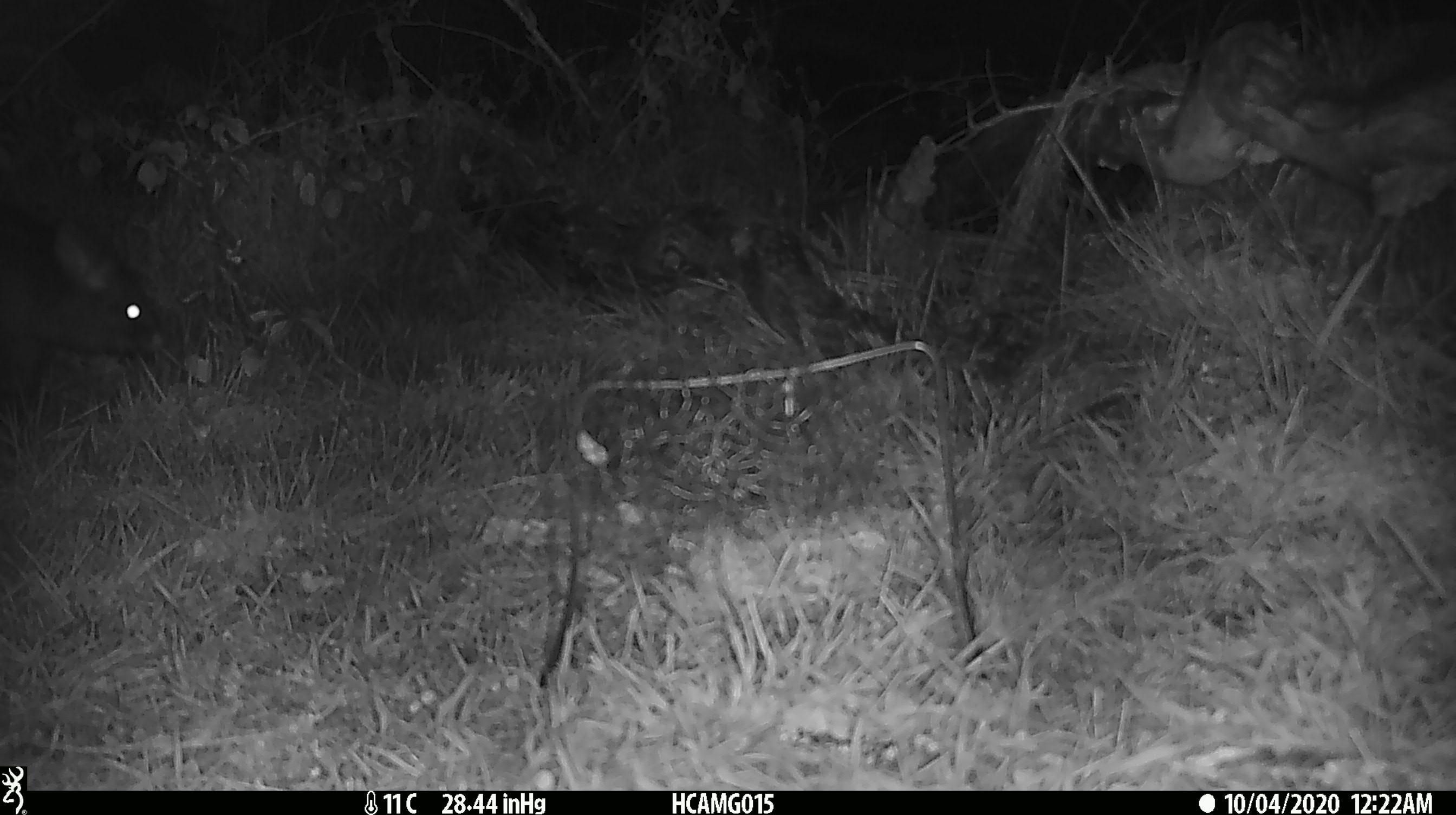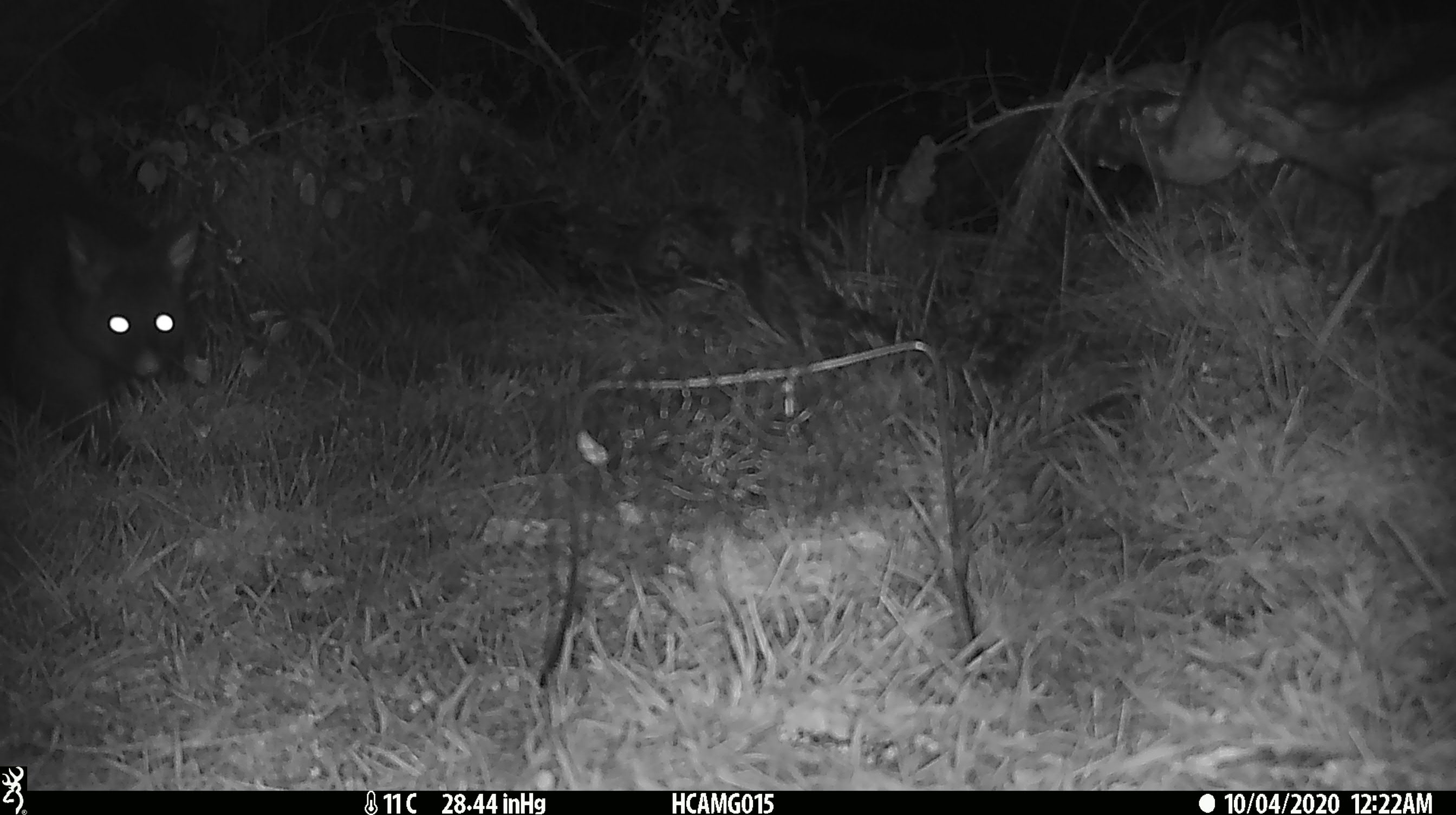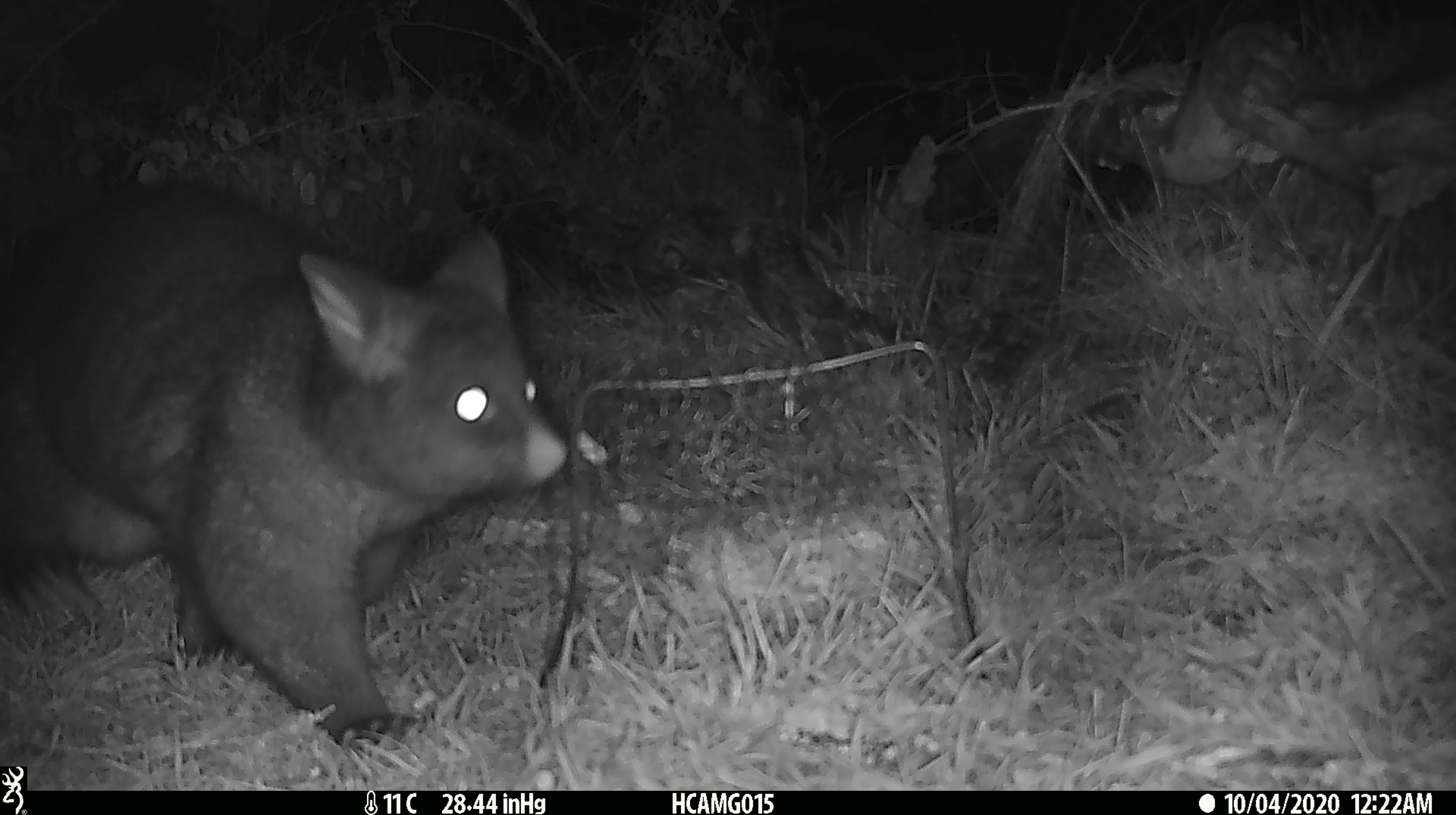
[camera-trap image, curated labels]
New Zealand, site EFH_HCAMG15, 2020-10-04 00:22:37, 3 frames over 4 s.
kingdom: Animalia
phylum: Chordata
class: Mammalia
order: Diprotodontia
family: Phalangeridae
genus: Trichosurus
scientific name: Trichosurus vulpecula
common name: common brushtail possum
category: possum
Possum (common brushtail possum) (Trichosurus vulpecula).